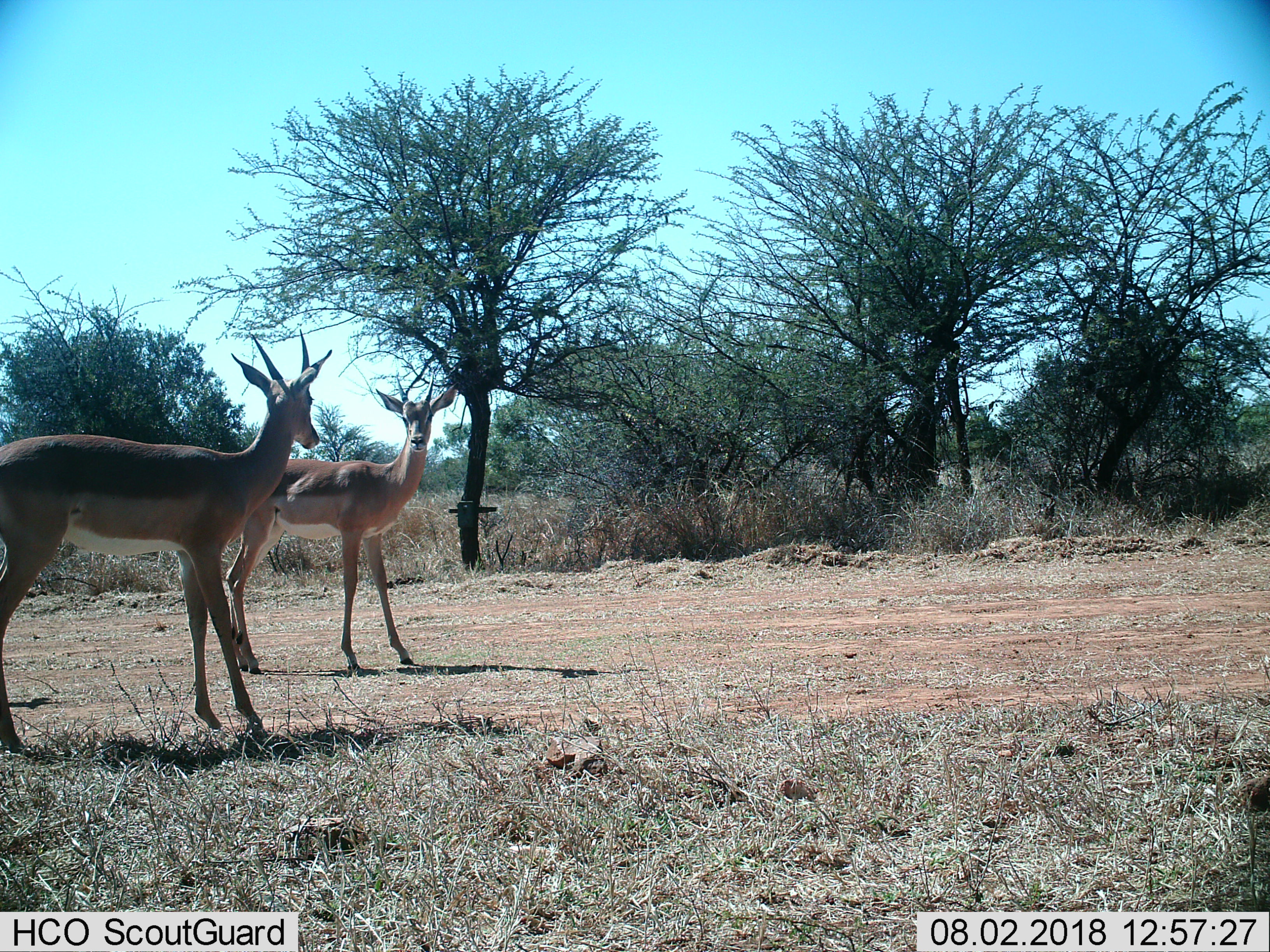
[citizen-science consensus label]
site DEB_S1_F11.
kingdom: Animalia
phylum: Chordata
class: Mammalia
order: Artiodactyla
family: Bovidae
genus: Aepyceros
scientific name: Aepyceros melampus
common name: impala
Impala (Aepyceros melampus), count 2. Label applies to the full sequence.